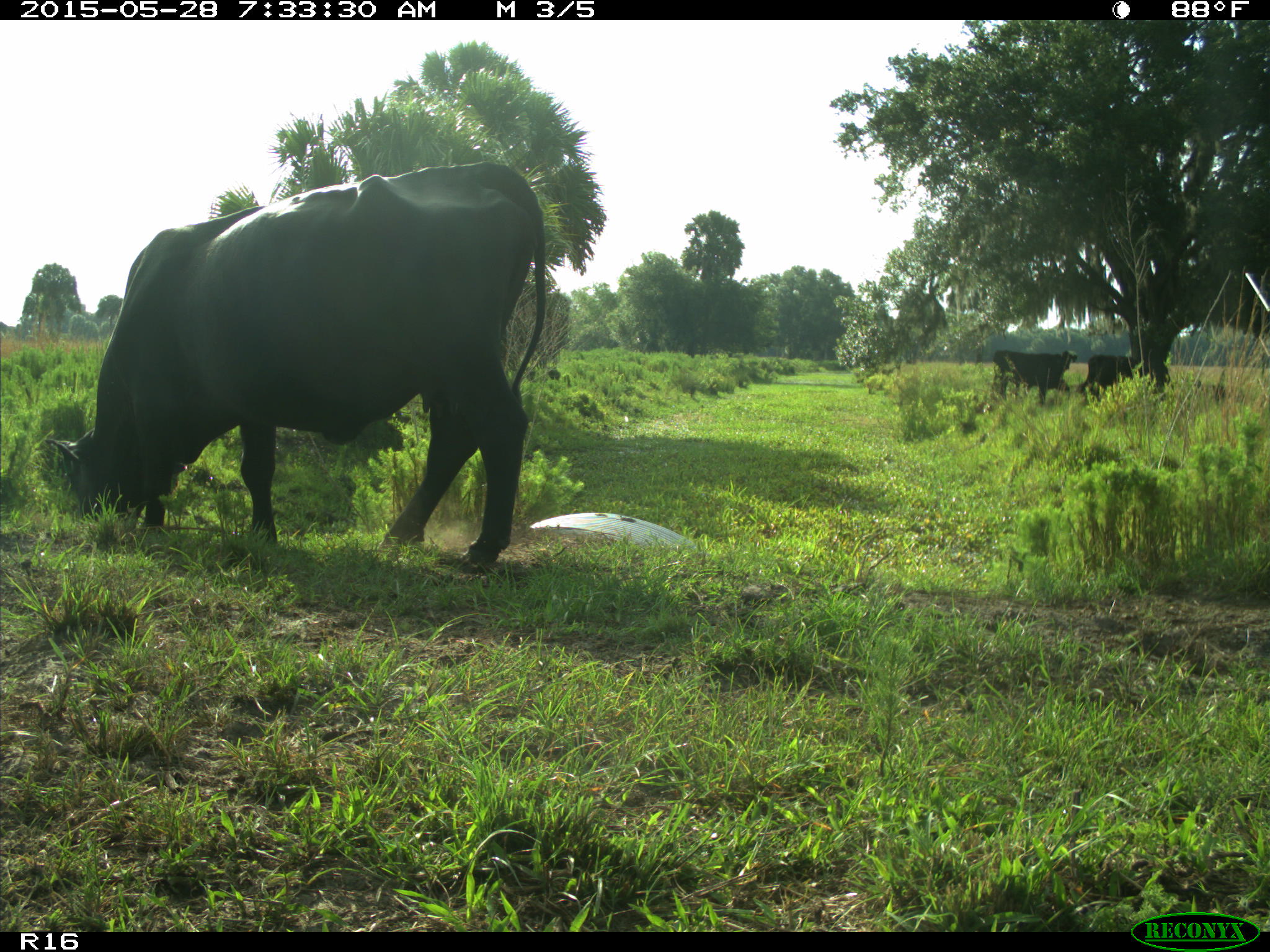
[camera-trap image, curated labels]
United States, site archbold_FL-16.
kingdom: Animalia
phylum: Chordata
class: Mammalia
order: Artiodactyla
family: Bovidae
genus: Bos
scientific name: Bos taurus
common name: domestic cow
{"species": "Bos taurus (domestic cow)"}